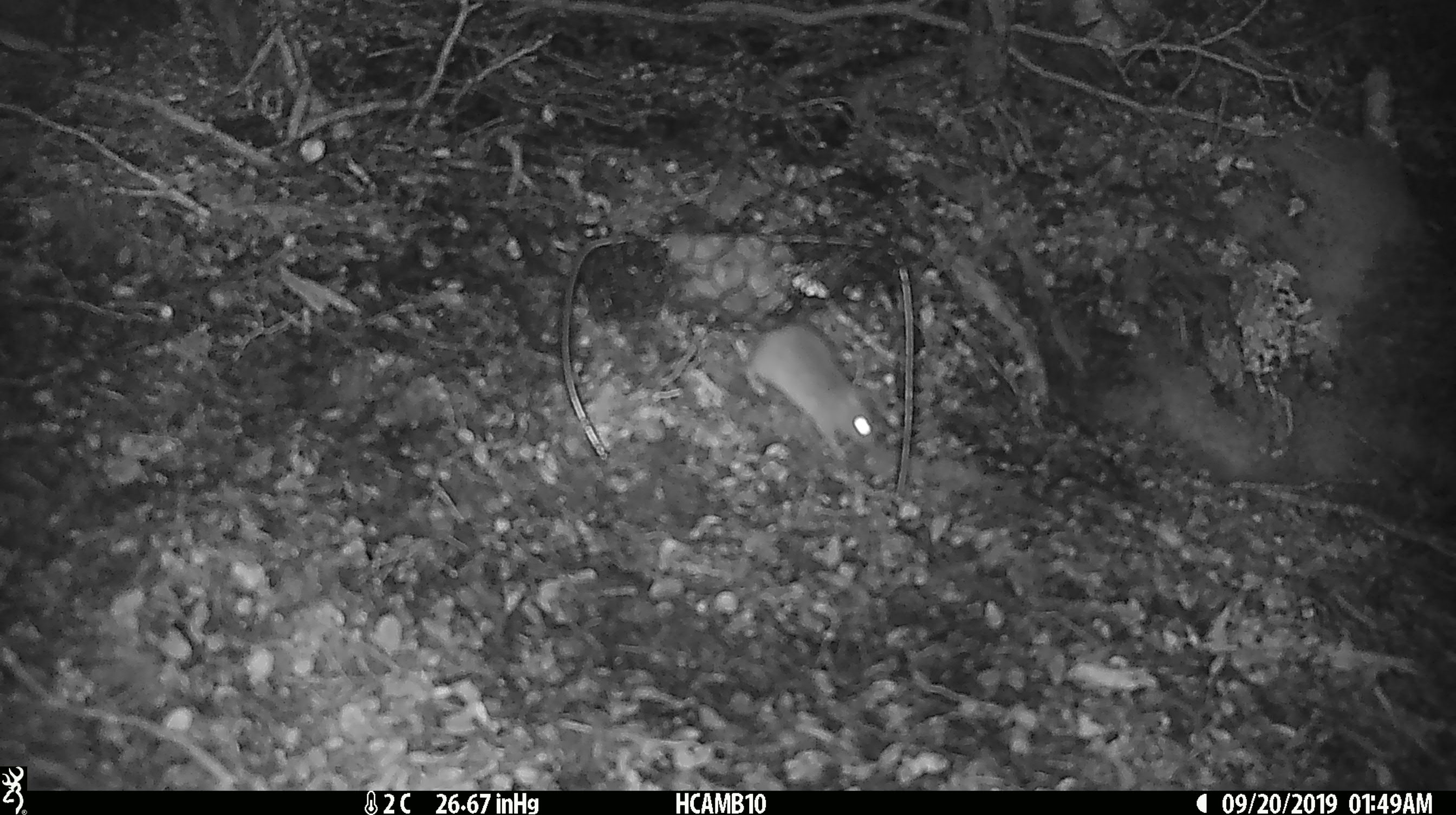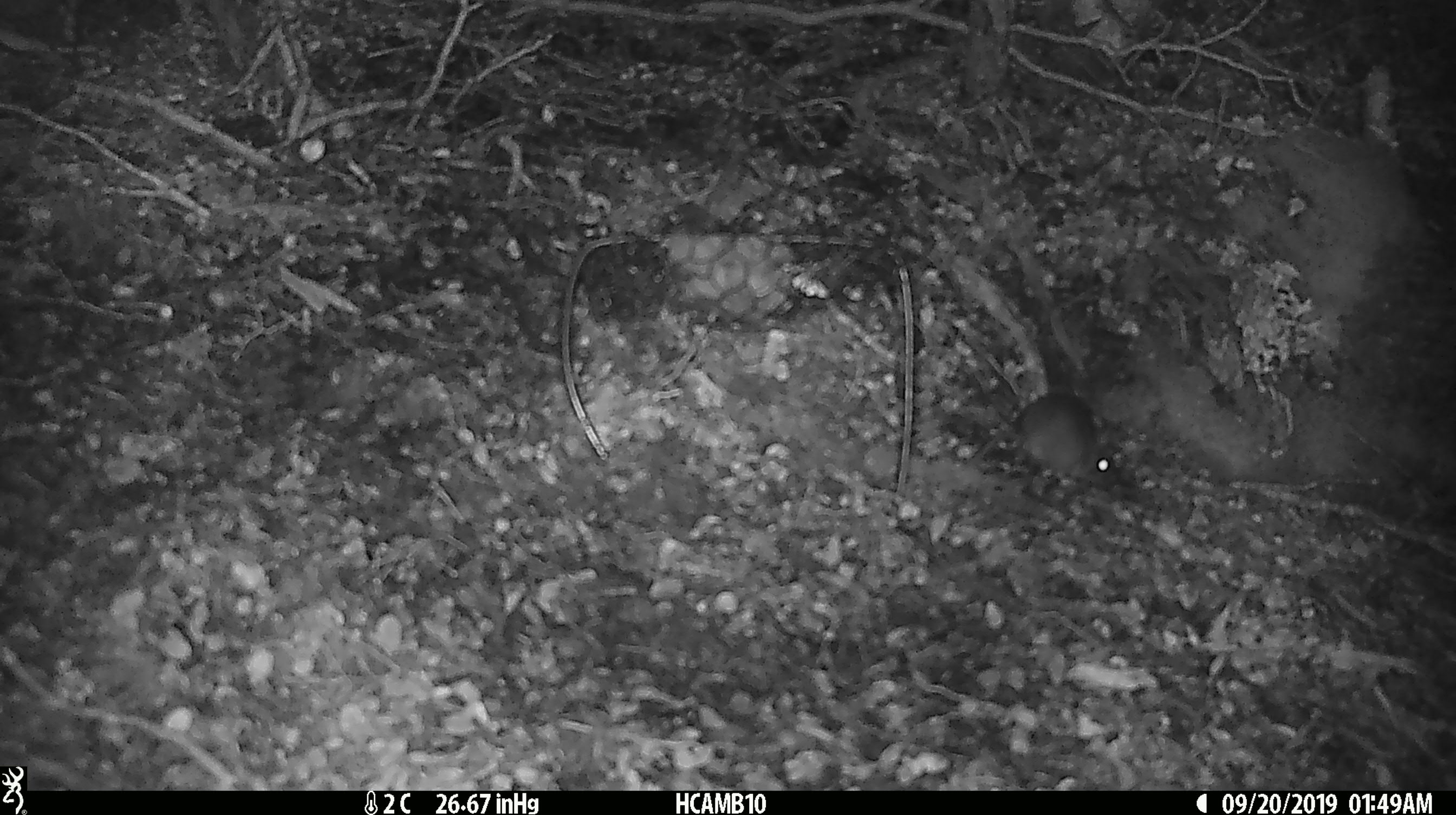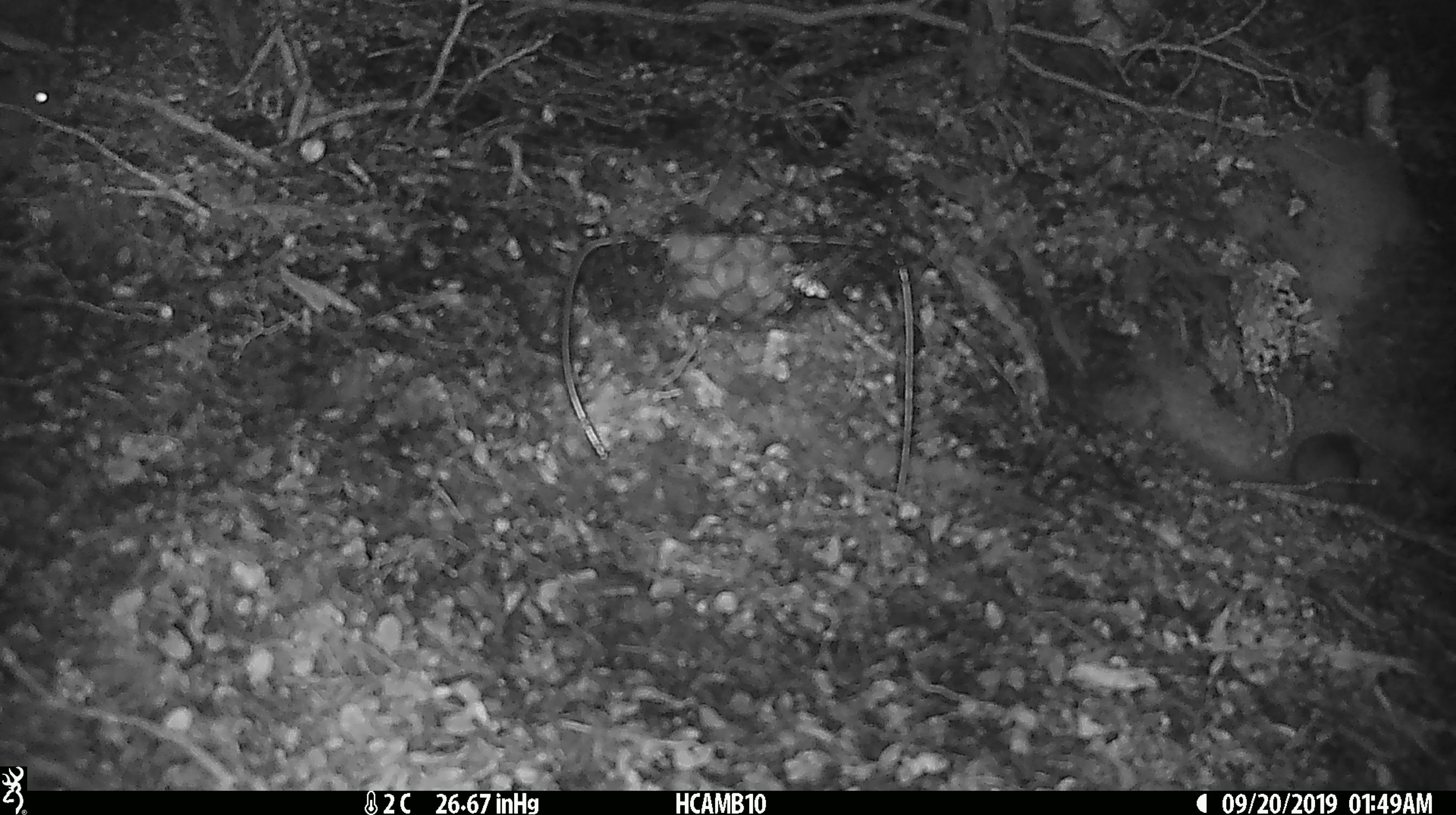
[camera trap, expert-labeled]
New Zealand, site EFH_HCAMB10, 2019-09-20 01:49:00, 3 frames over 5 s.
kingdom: Animalia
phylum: Chordata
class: Mammalia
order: Rodentia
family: Muridae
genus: Mus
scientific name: Mus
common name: mouse